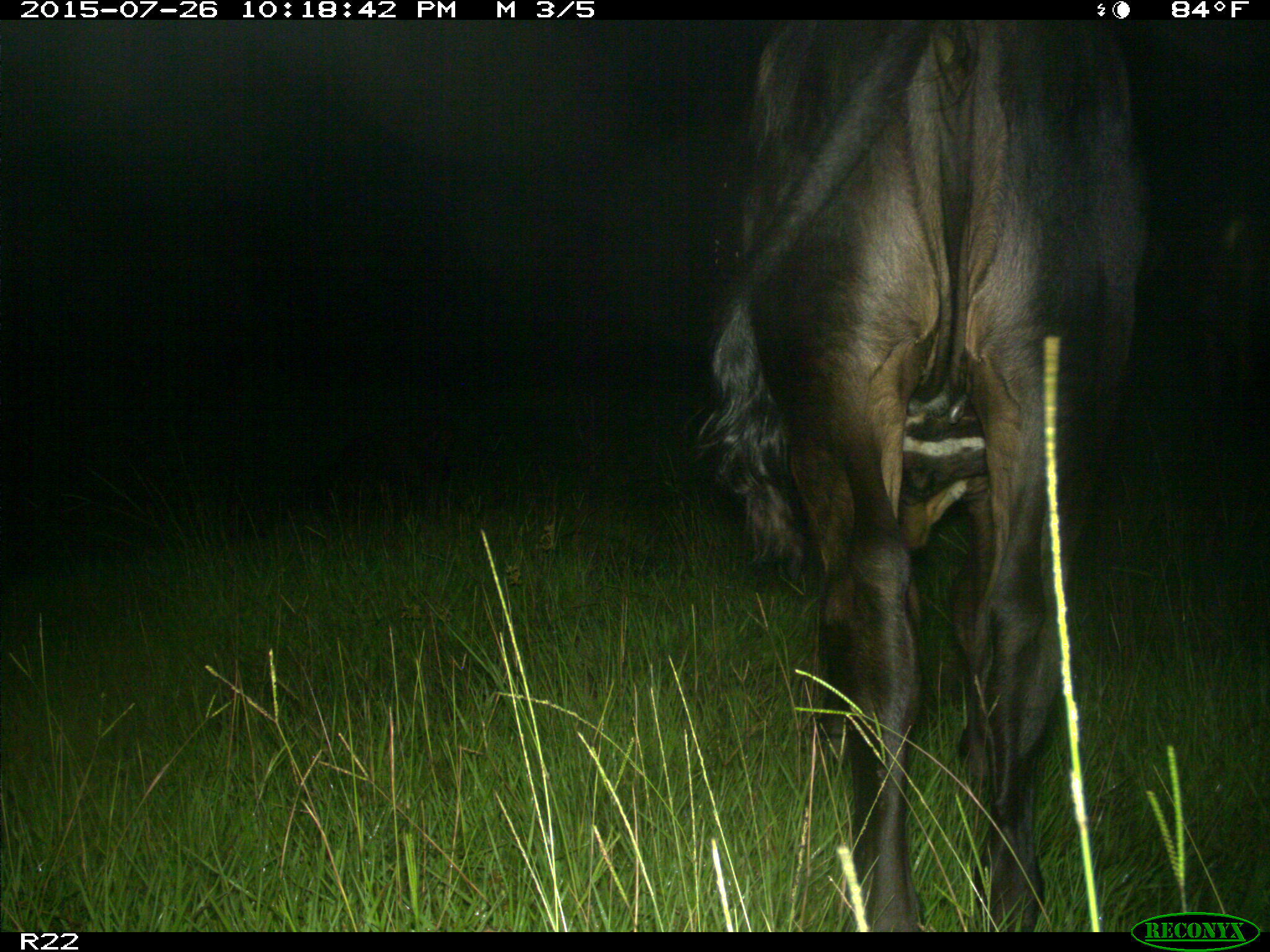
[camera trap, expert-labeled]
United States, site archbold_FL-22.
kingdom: Animalia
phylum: Chordata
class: Mammalia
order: Artiodactyla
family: Bovidae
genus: Bos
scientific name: Bos taurus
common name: domestic cow